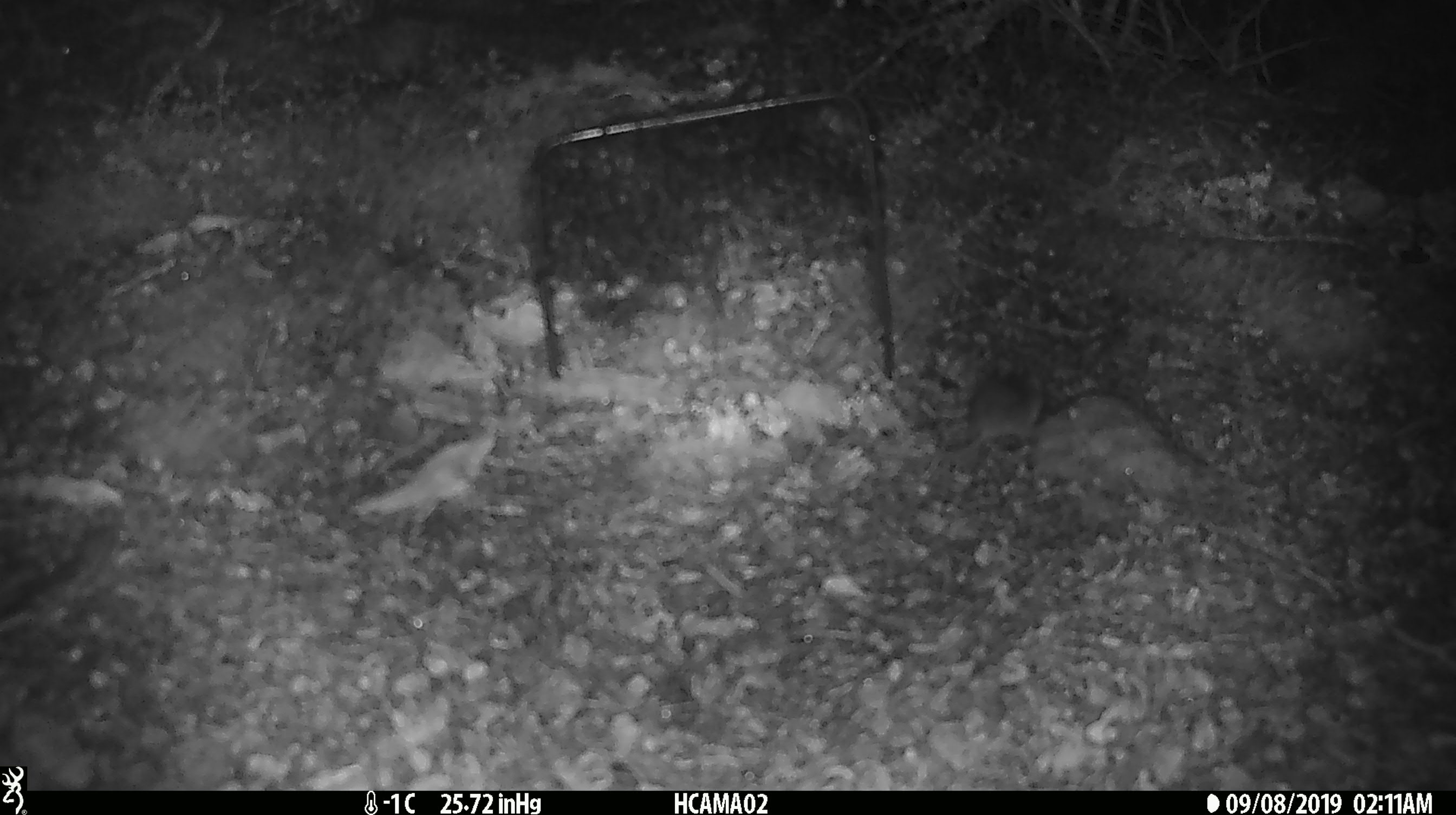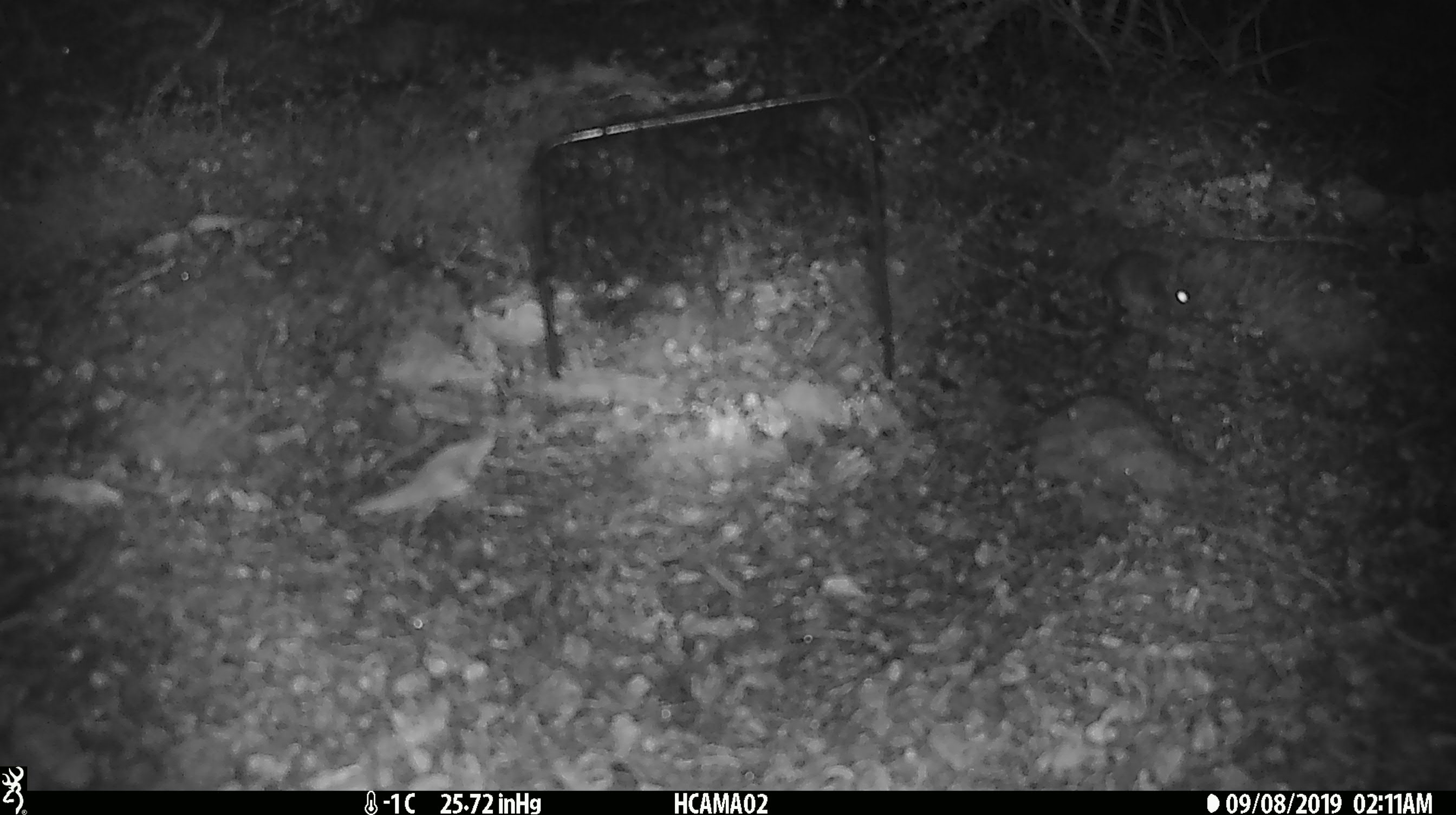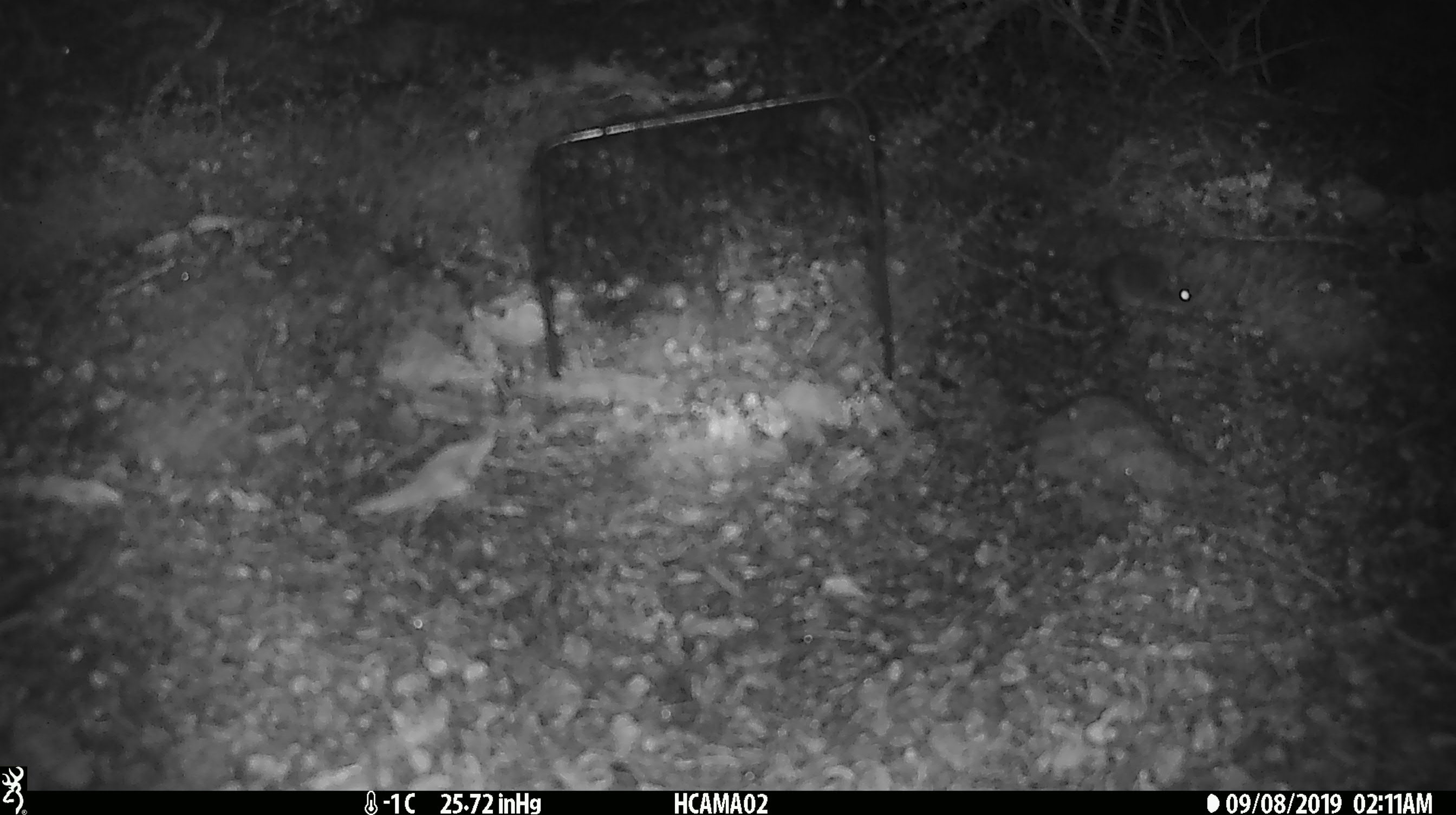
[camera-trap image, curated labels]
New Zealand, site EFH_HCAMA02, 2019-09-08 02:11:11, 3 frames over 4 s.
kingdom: Animalia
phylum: Chordata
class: Mammalia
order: Rodentia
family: Muridae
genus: Mus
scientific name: Mus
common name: mouse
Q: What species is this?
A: Mouse (Mus).